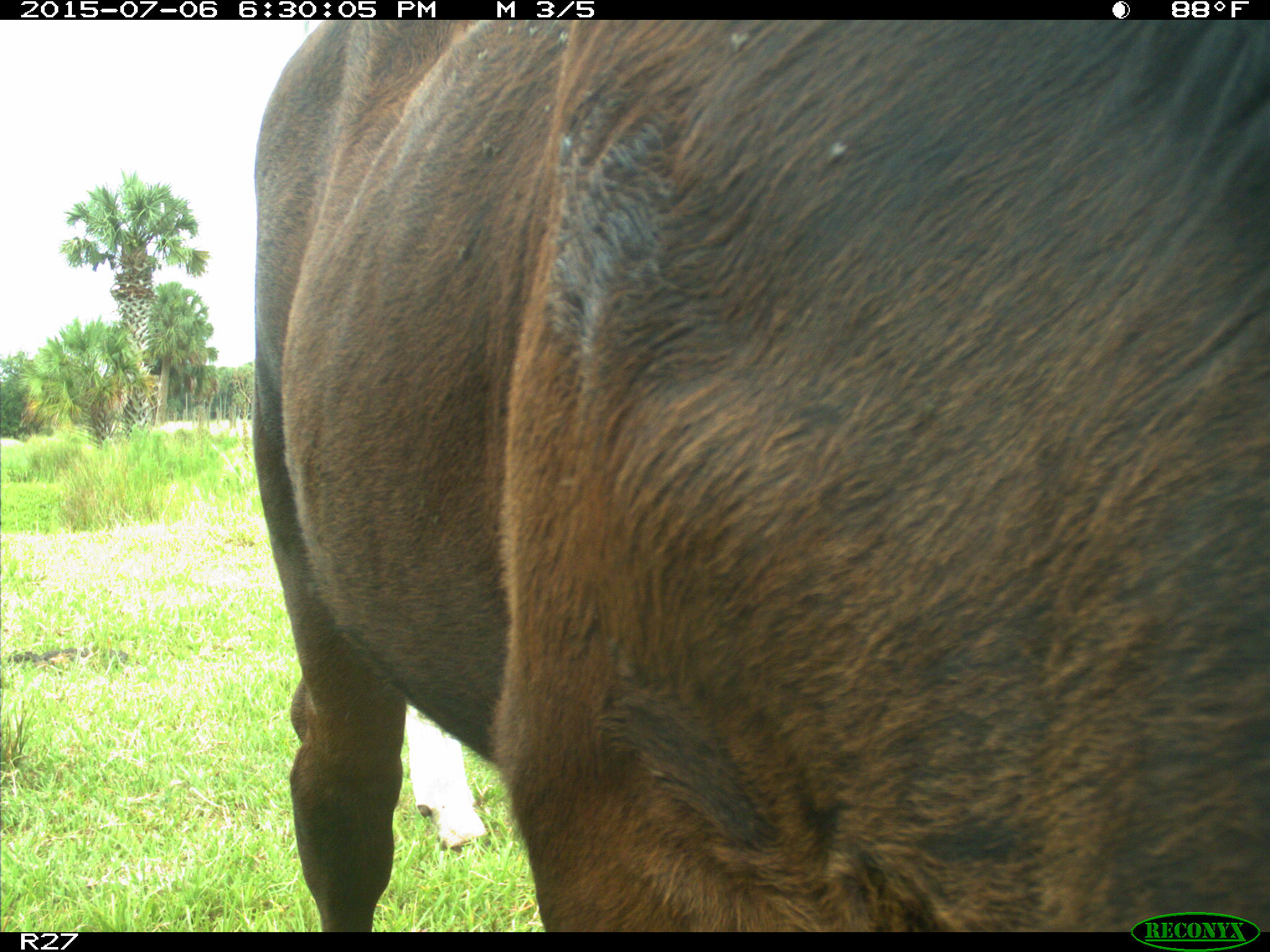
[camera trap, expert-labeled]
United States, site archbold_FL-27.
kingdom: Animalia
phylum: Chordata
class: Mammalia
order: Artiodactyla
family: Bovidae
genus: Bos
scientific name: Bos taurus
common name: domestic cow